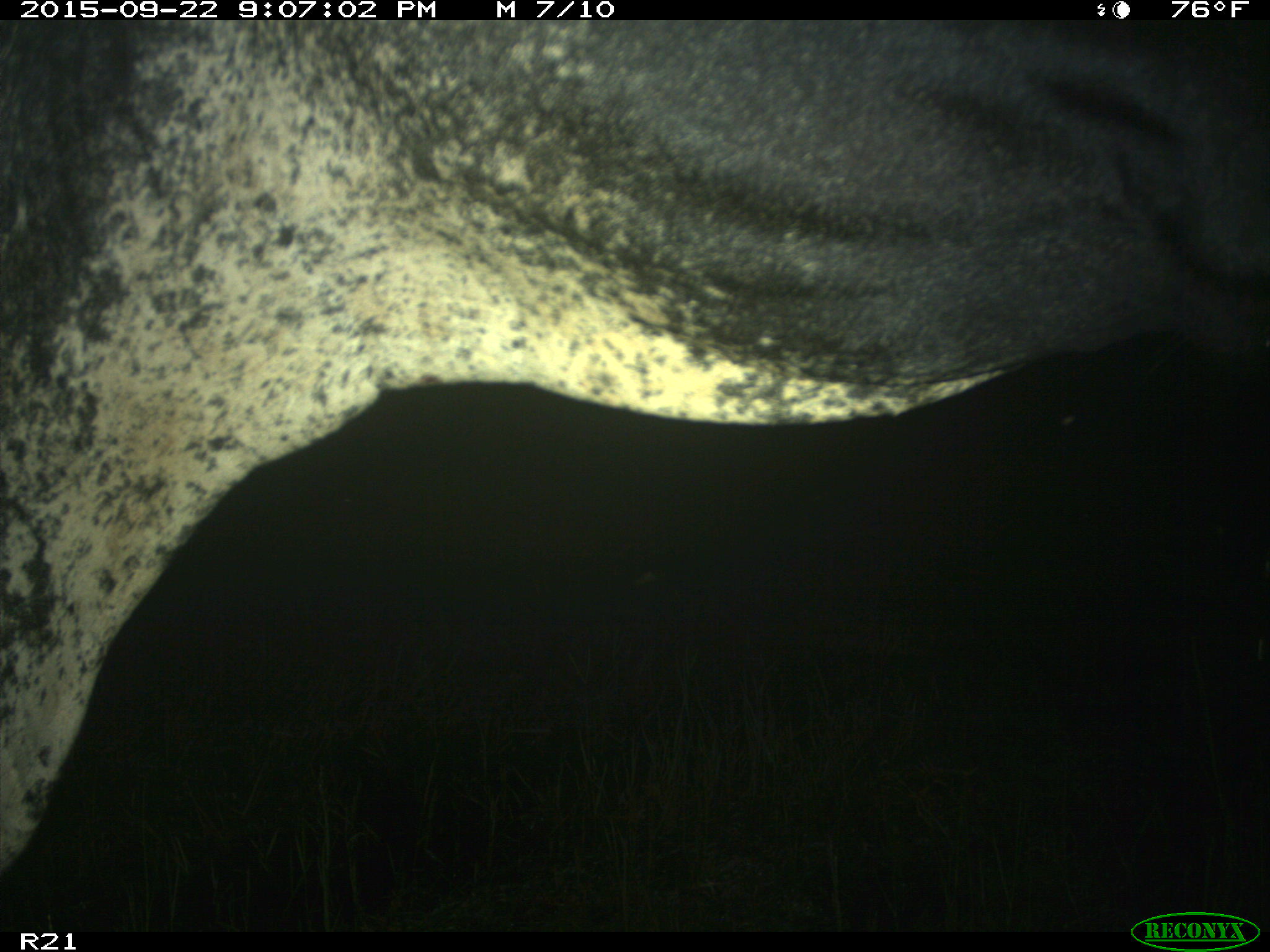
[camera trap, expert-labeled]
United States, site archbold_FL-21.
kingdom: Animalia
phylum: Chordata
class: Mammalia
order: Artiodactyla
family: Bovidae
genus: Bos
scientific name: Bos taurus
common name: domestic cow